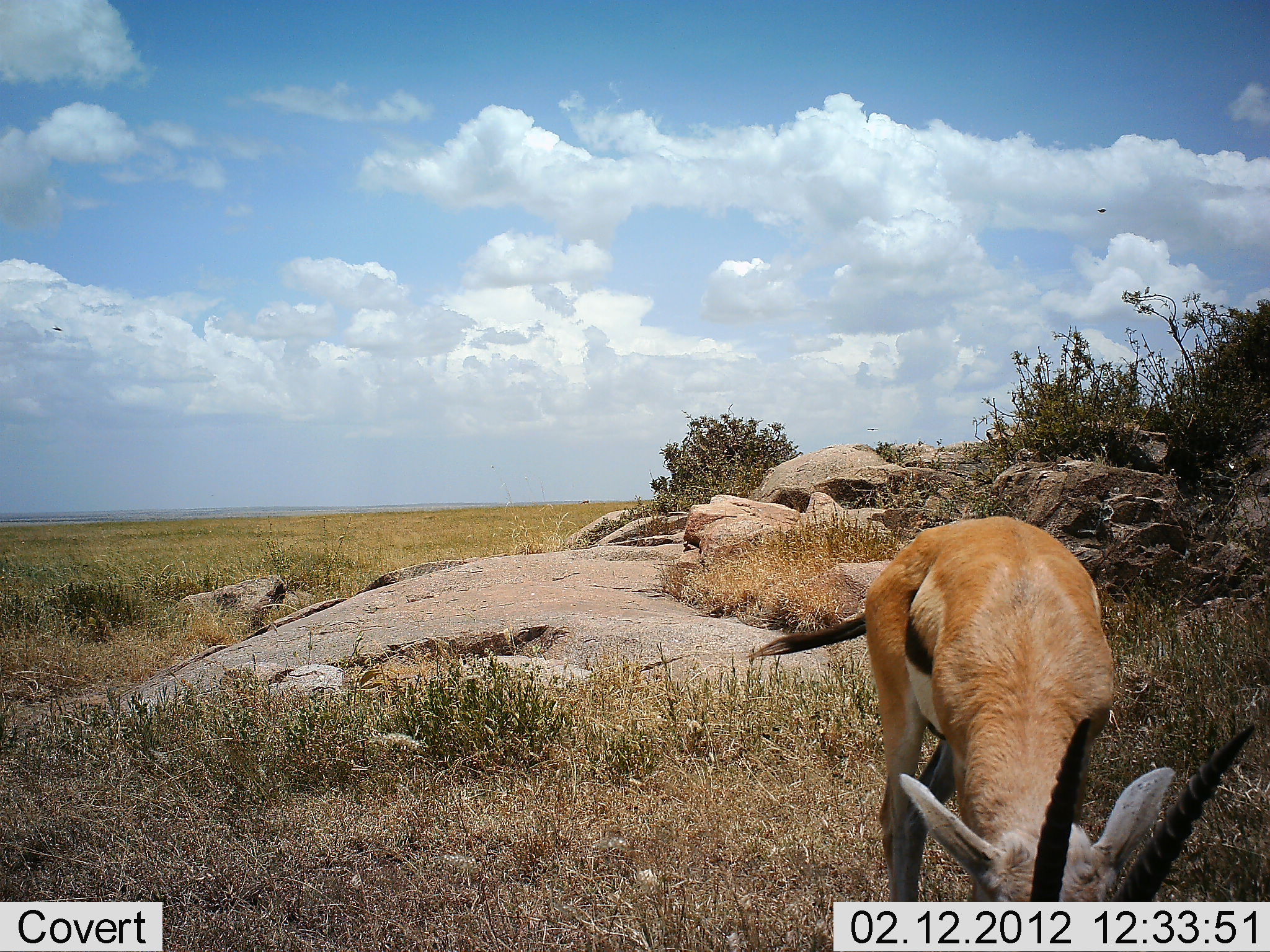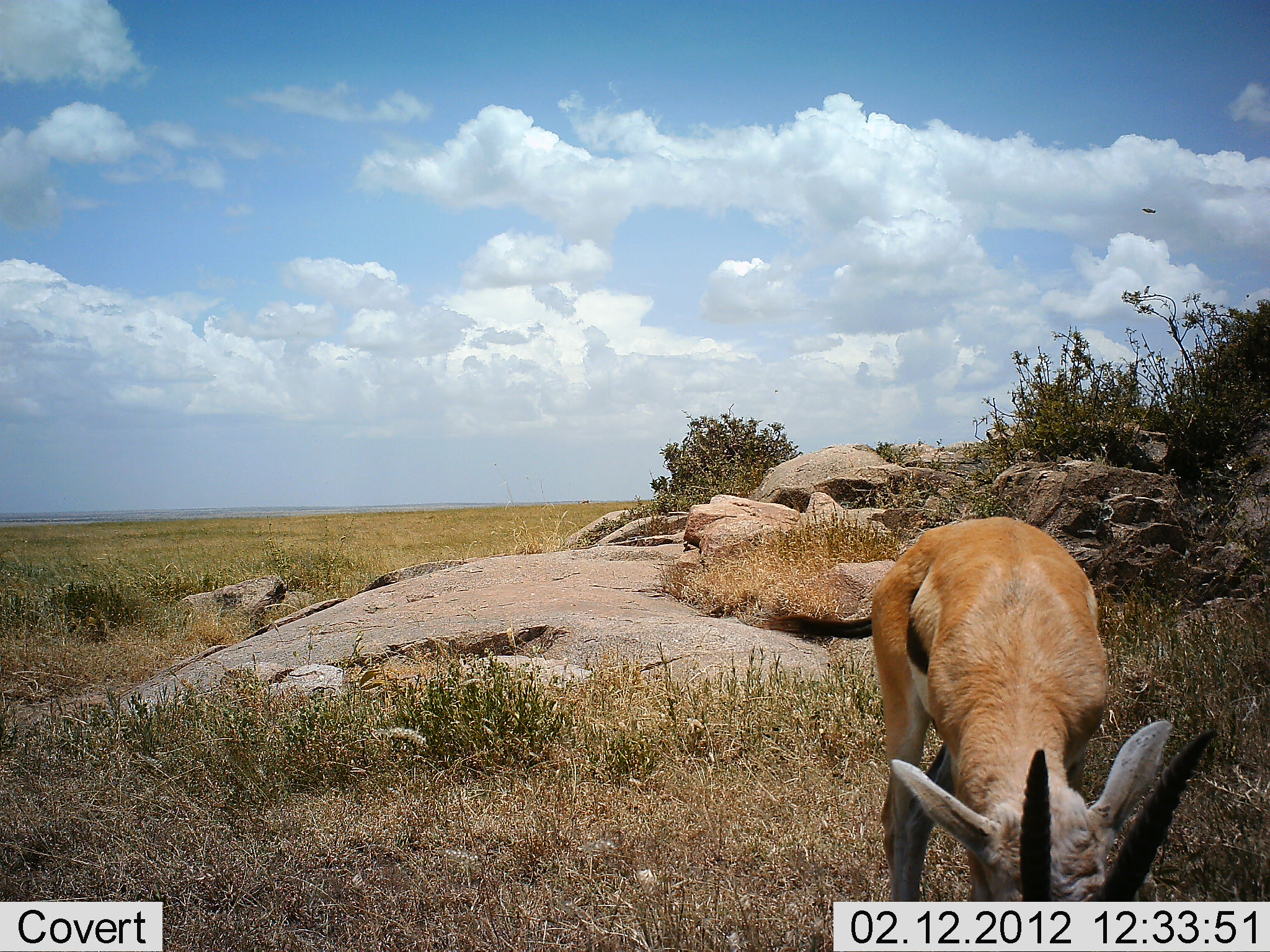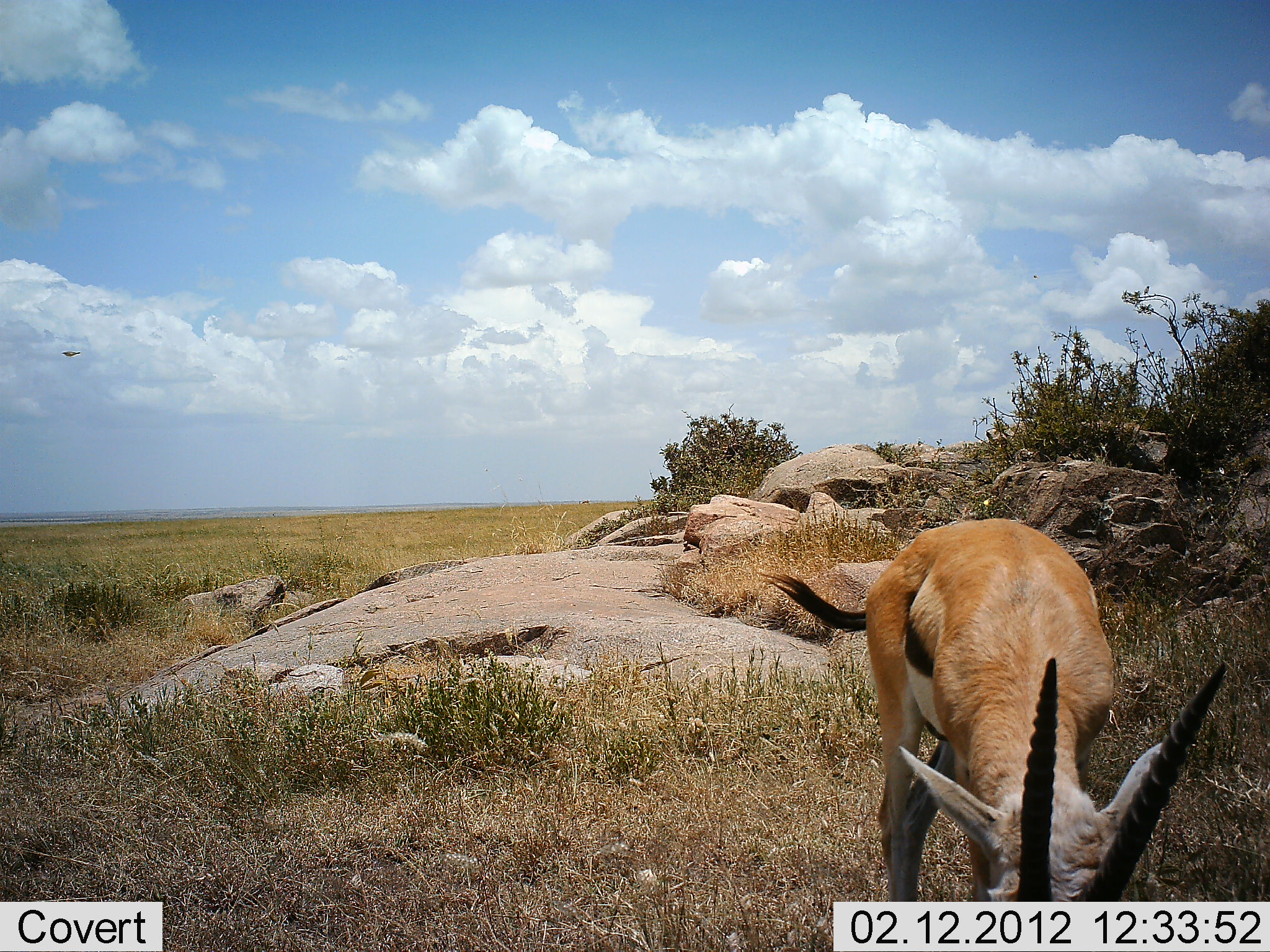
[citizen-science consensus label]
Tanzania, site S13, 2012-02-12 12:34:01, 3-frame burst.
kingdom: Animalia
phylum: Chordata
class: Mammalia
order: Artiodactyla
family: Bovidae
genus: Eudorcas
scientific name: Eudorcas thomsonii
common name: thomson's gazelle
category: gazellethomsons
Gazellethomsons (thomson's gazelle) (Eudorcas thomsonii), count 1. Behavior (volunteer vote fractions): standing 26%, resting 0%, moving 0%, interacting 0%. Young present (vote fraction): 0%. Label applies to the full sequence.